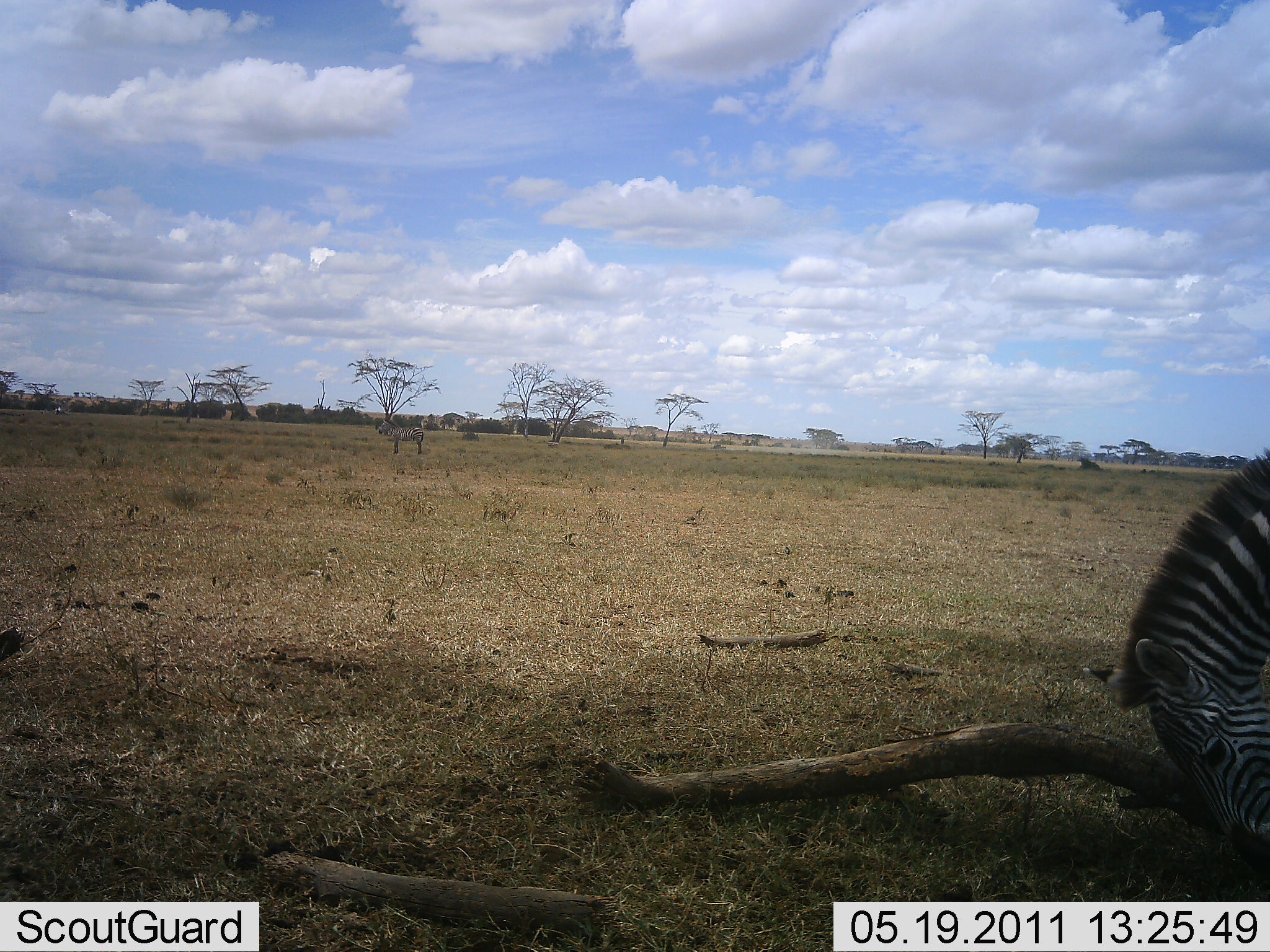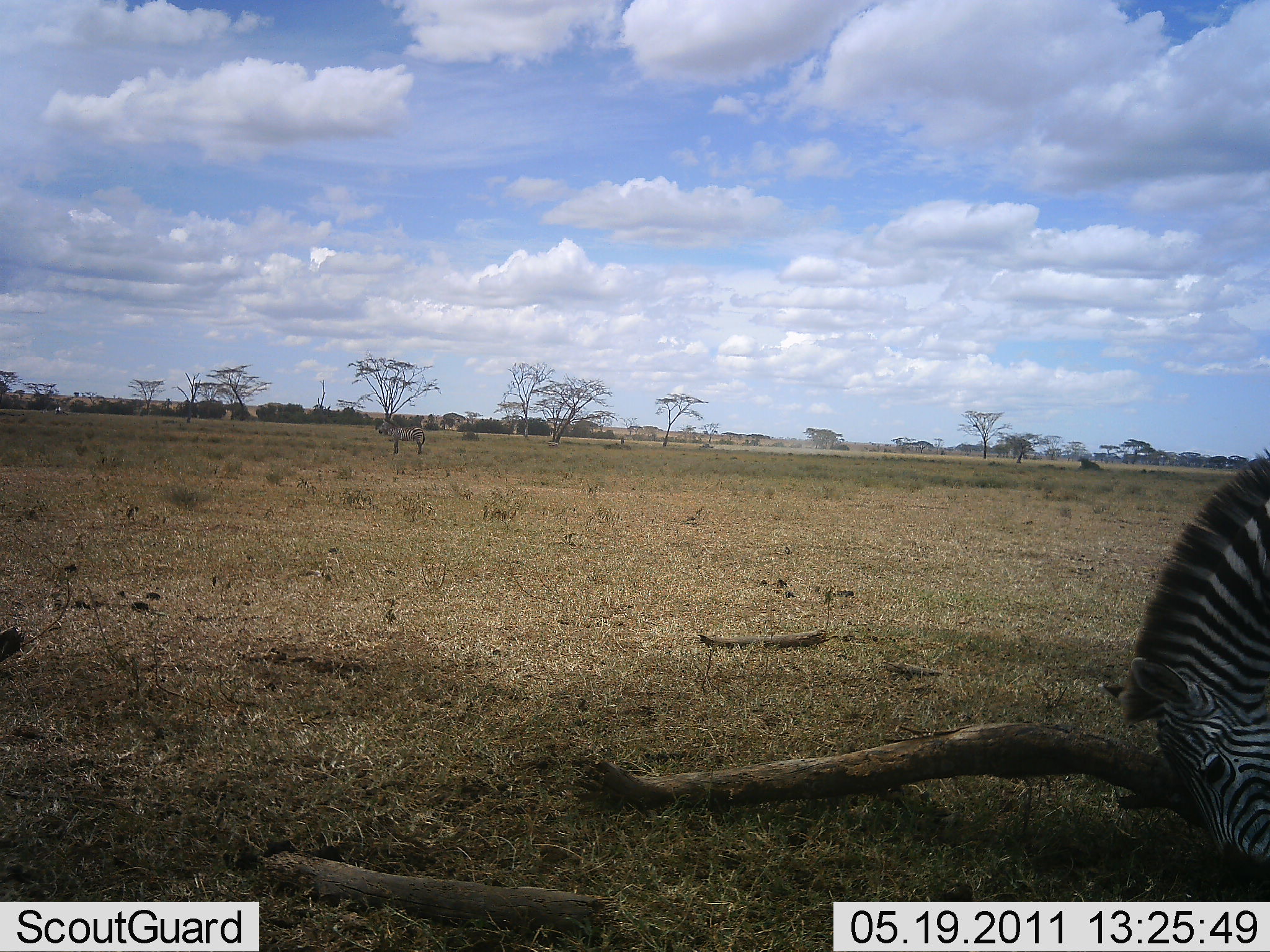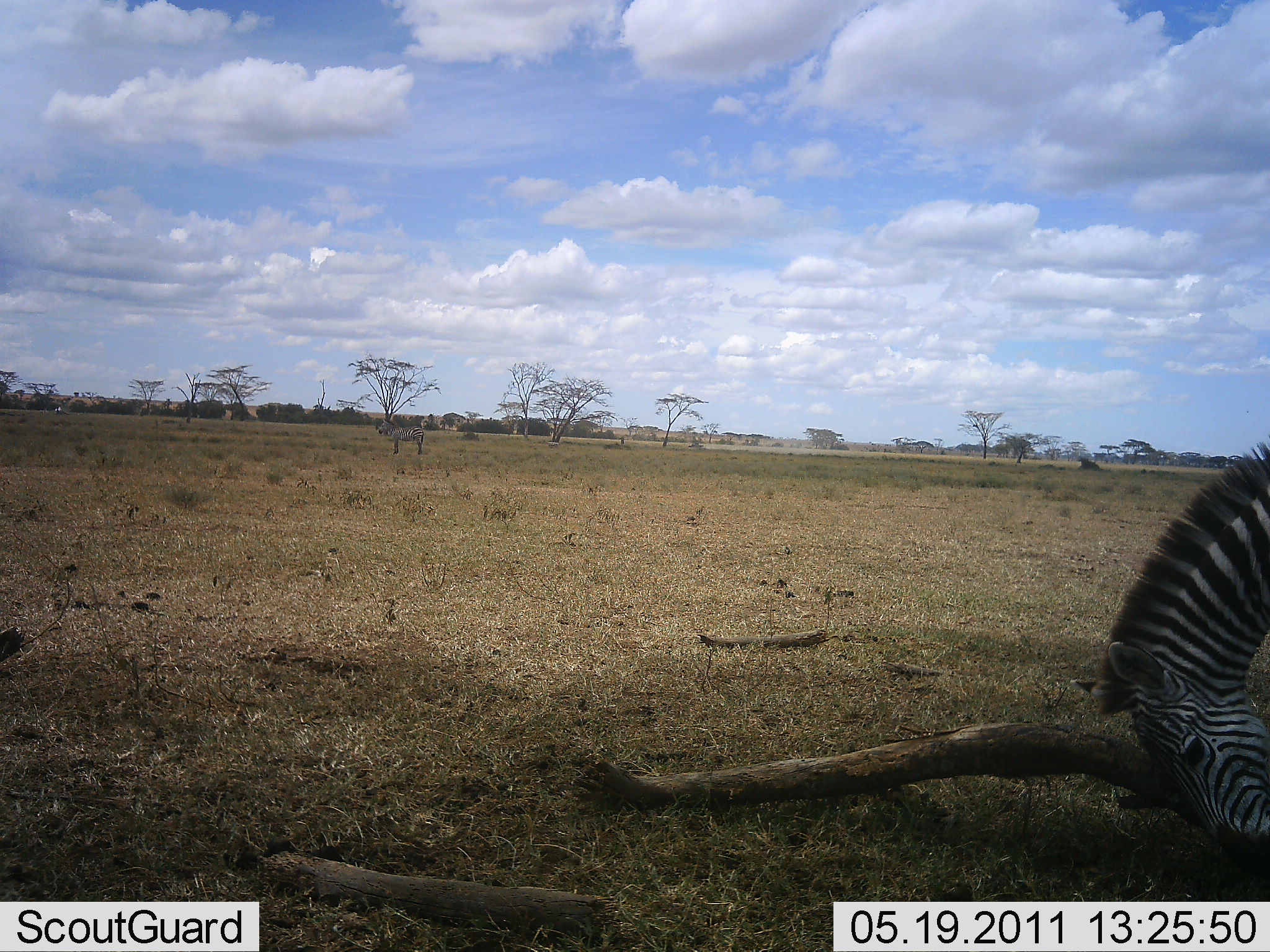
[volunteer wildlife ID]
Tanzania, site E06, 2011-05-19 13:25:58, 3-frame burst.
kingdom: Animalia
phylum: Chordata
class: Mammalia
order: Perissodactyla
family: Equidae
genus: Equus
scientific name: Equus quagga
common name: plains zebra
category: zebra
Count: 1.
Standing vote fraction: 45%.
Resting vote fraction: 9%.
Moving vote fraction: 0%.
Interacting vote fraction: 0%.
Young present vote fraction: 0%.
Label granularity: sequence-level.